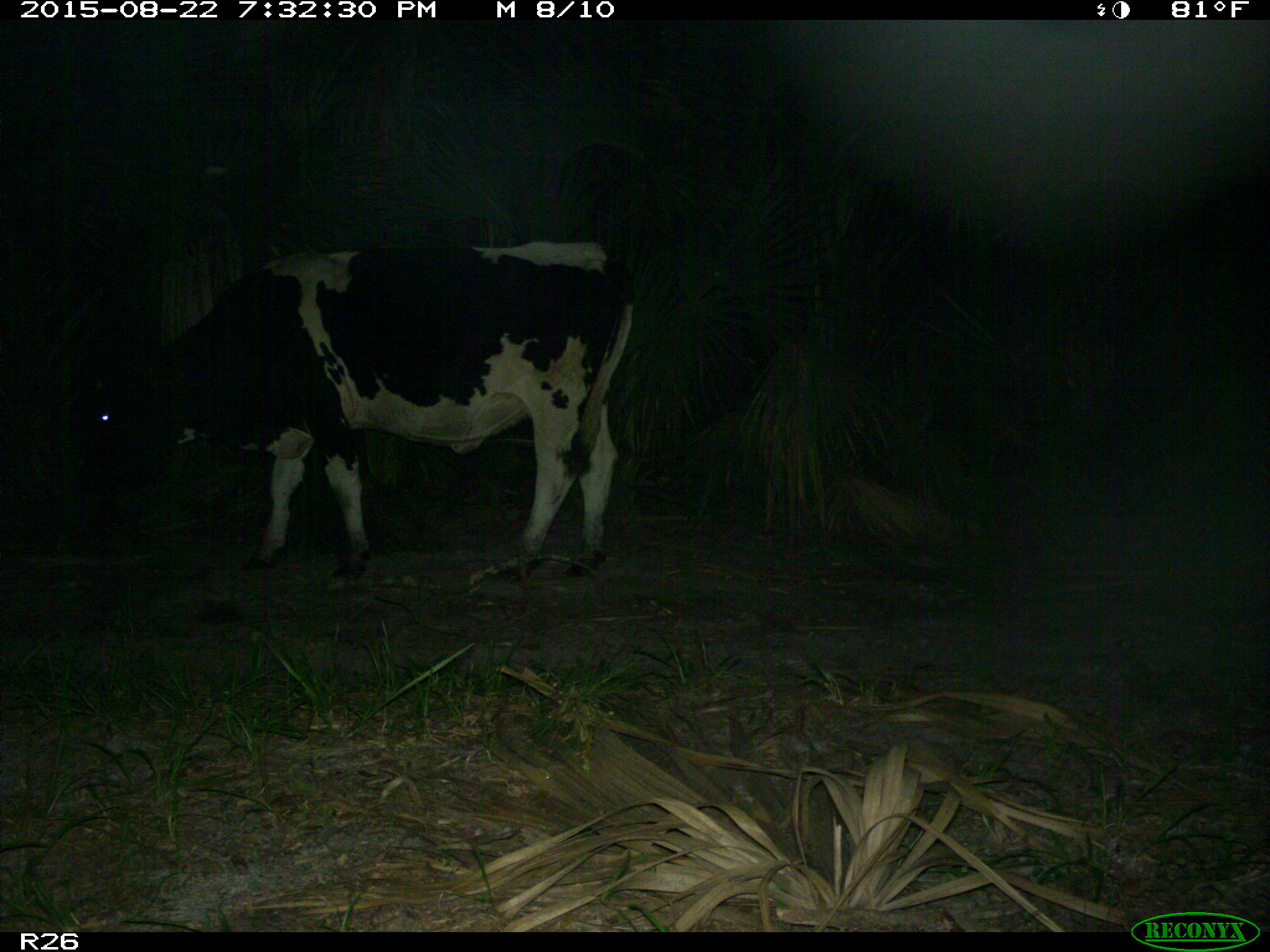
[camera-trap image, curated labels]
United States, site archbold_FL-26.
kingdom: Animalia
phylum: Chordata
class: Mammalia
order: Artiodactyla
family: Bovidae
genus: Bos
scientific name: Bos taurus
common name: domestic cow